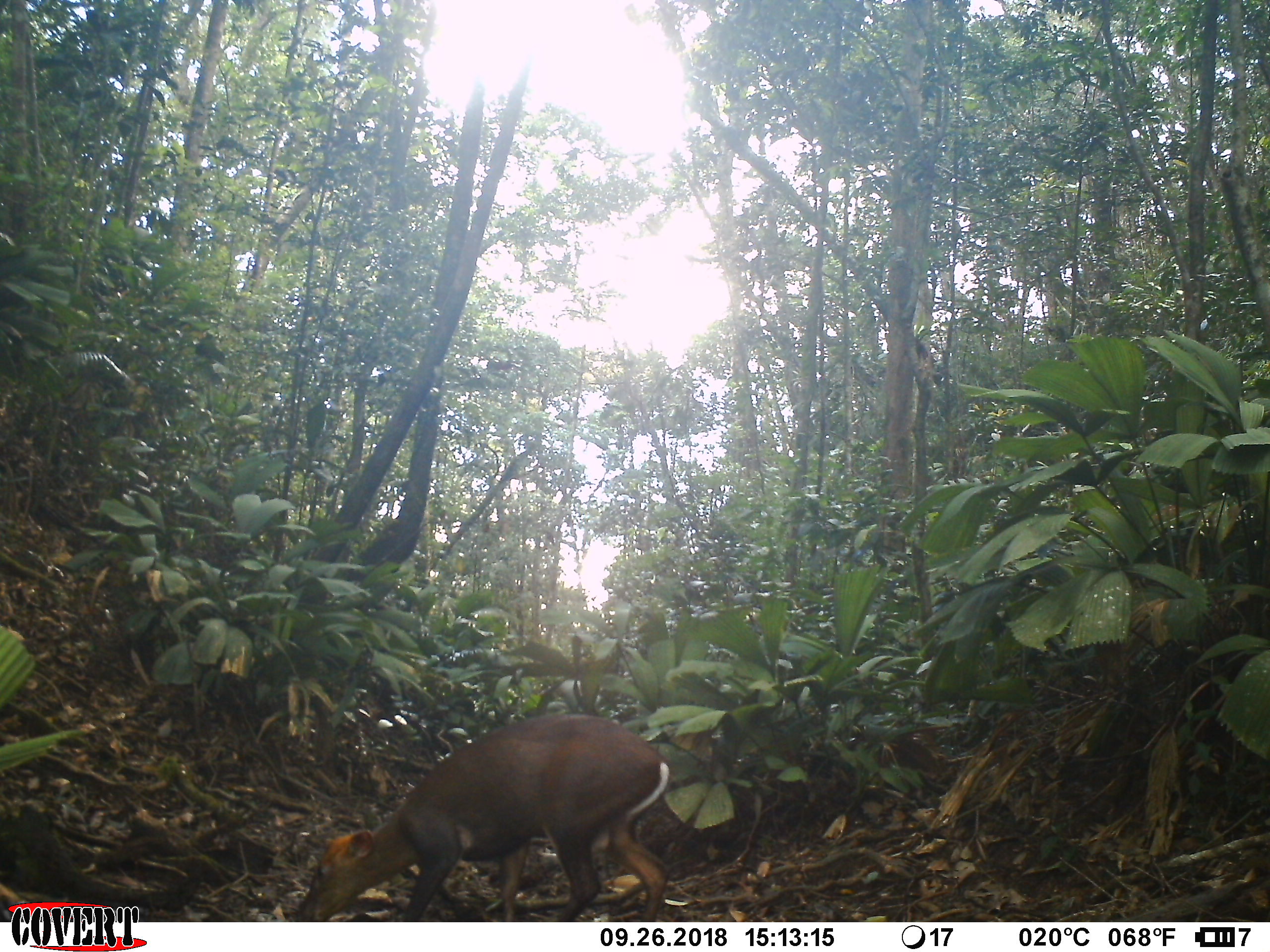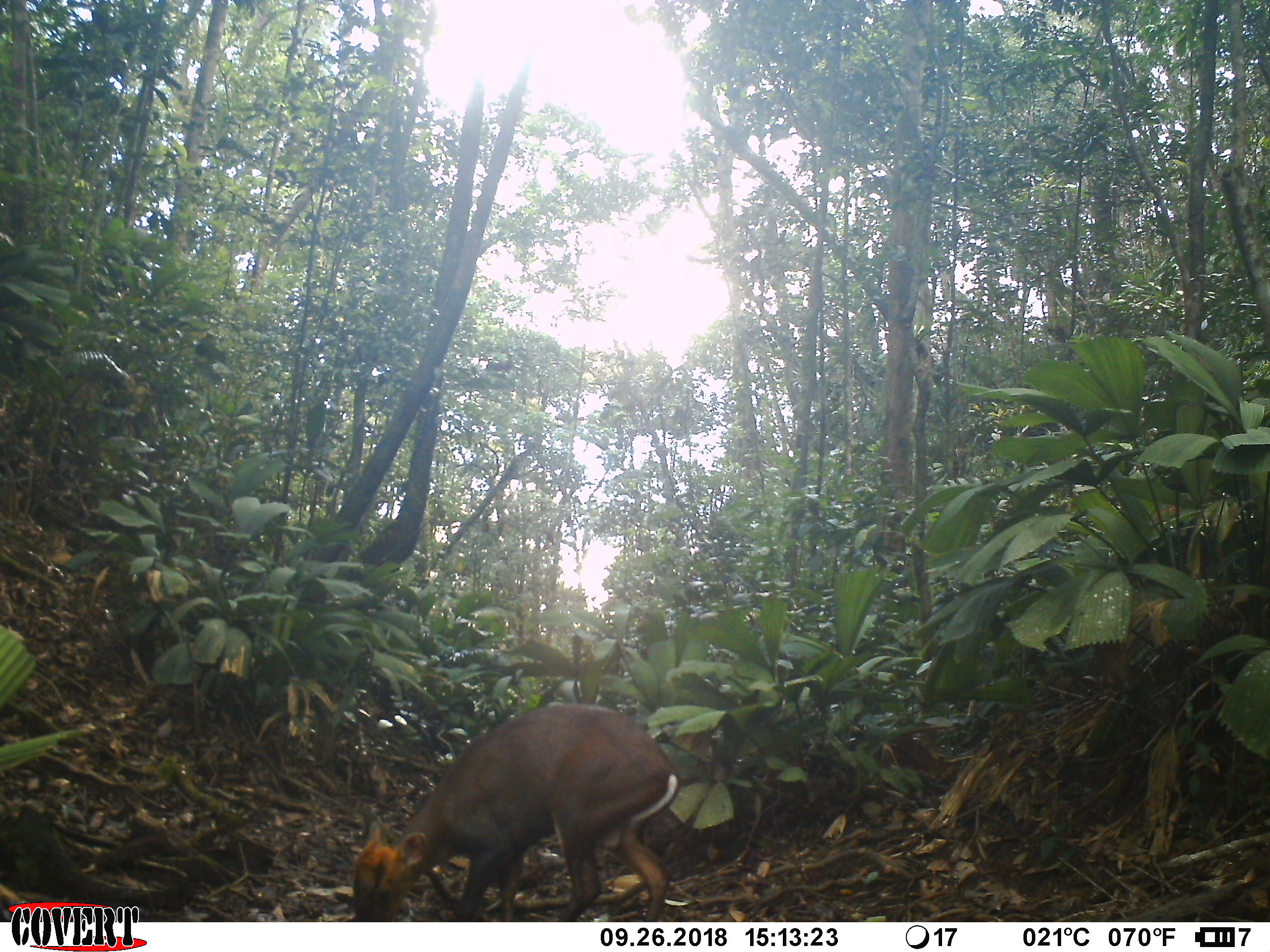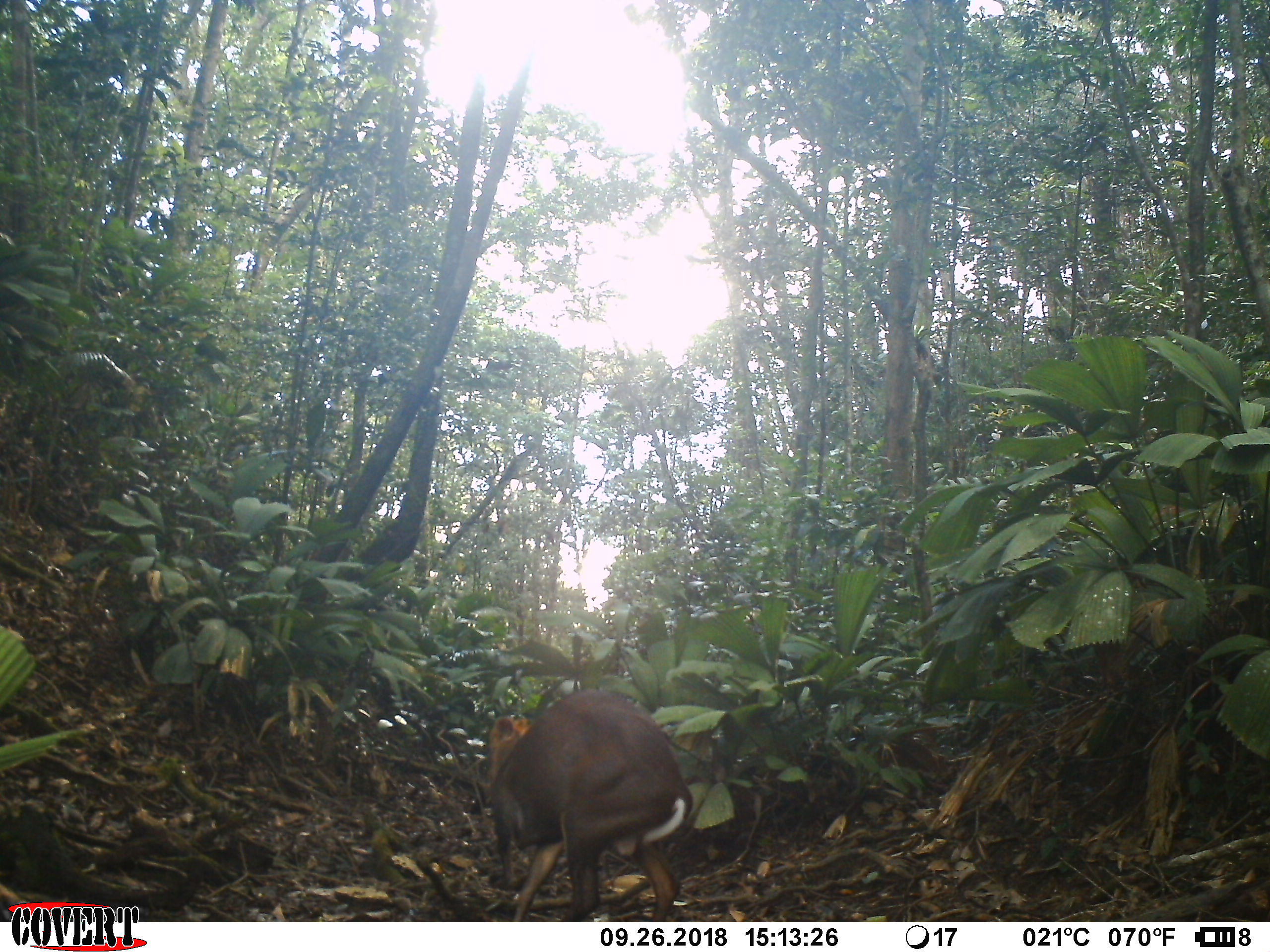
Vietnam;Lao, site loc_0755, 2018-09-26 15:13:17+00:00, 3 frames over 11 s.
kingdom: Animalia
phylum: Chordata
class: Mammalia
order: Artiodactyla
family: Cervidae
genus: Muntiacus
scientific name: Muntiacus rooseveltorum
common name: roosevelt's muntjac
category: roosevelts muntjac group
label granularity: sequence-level